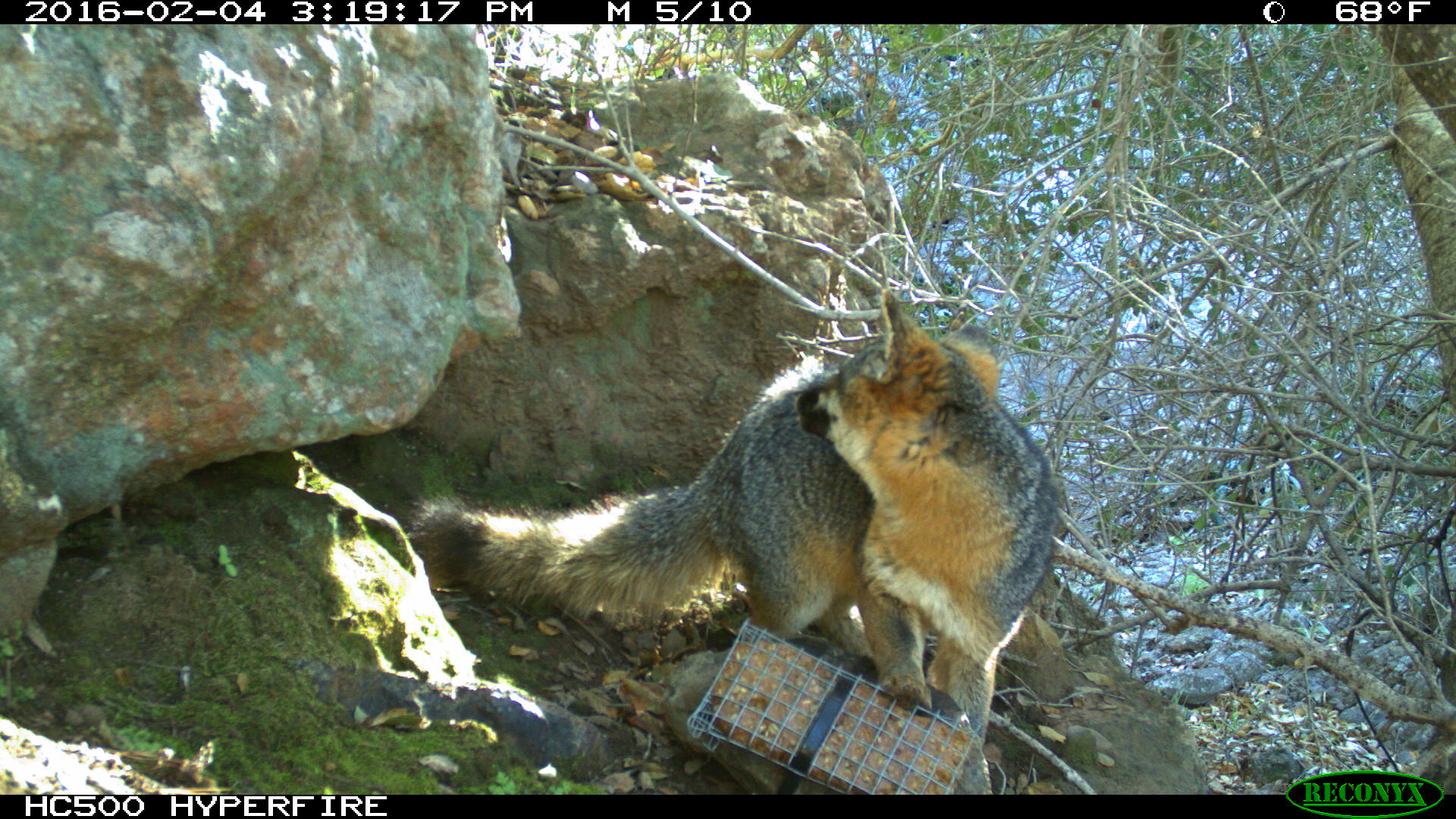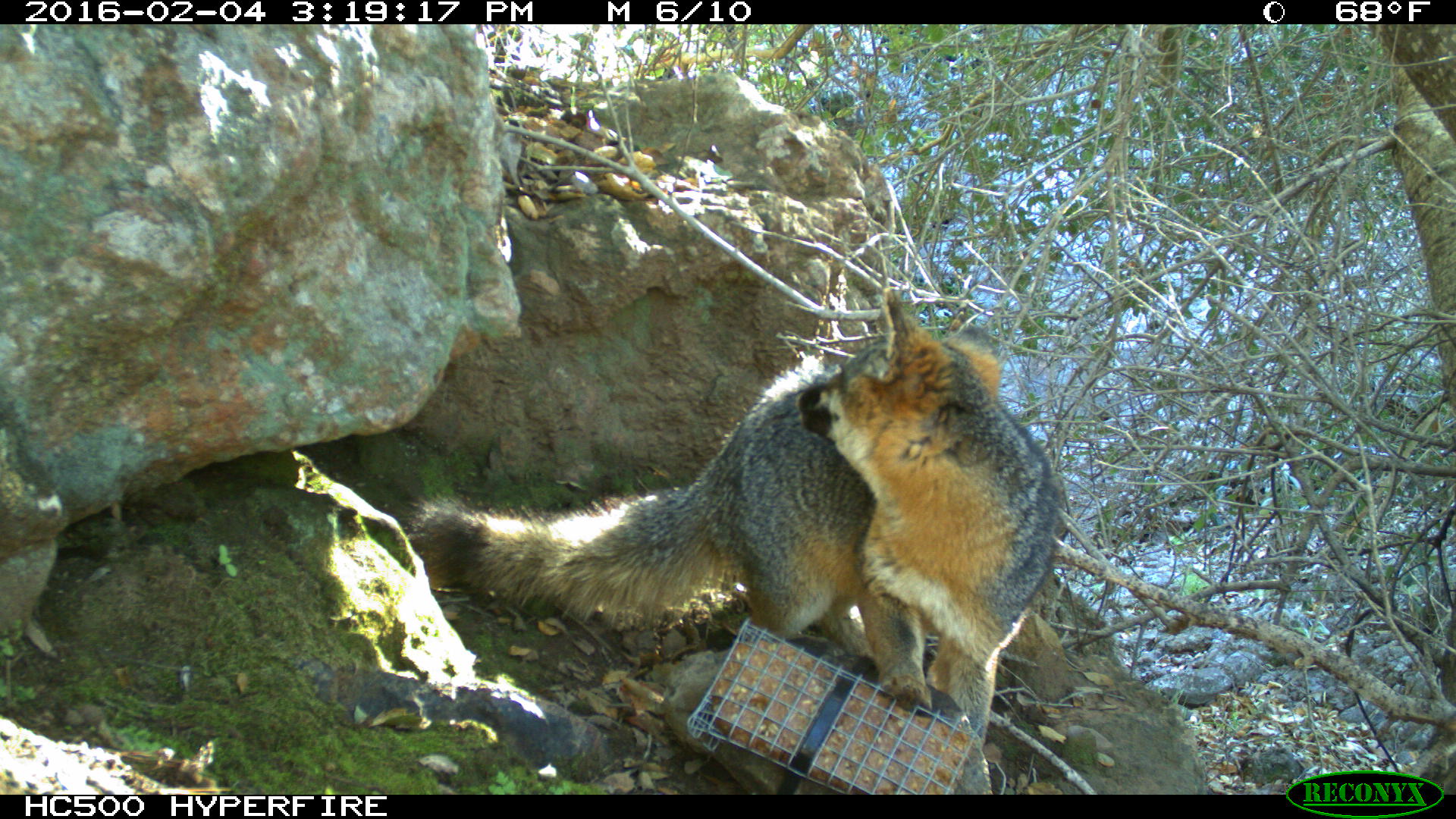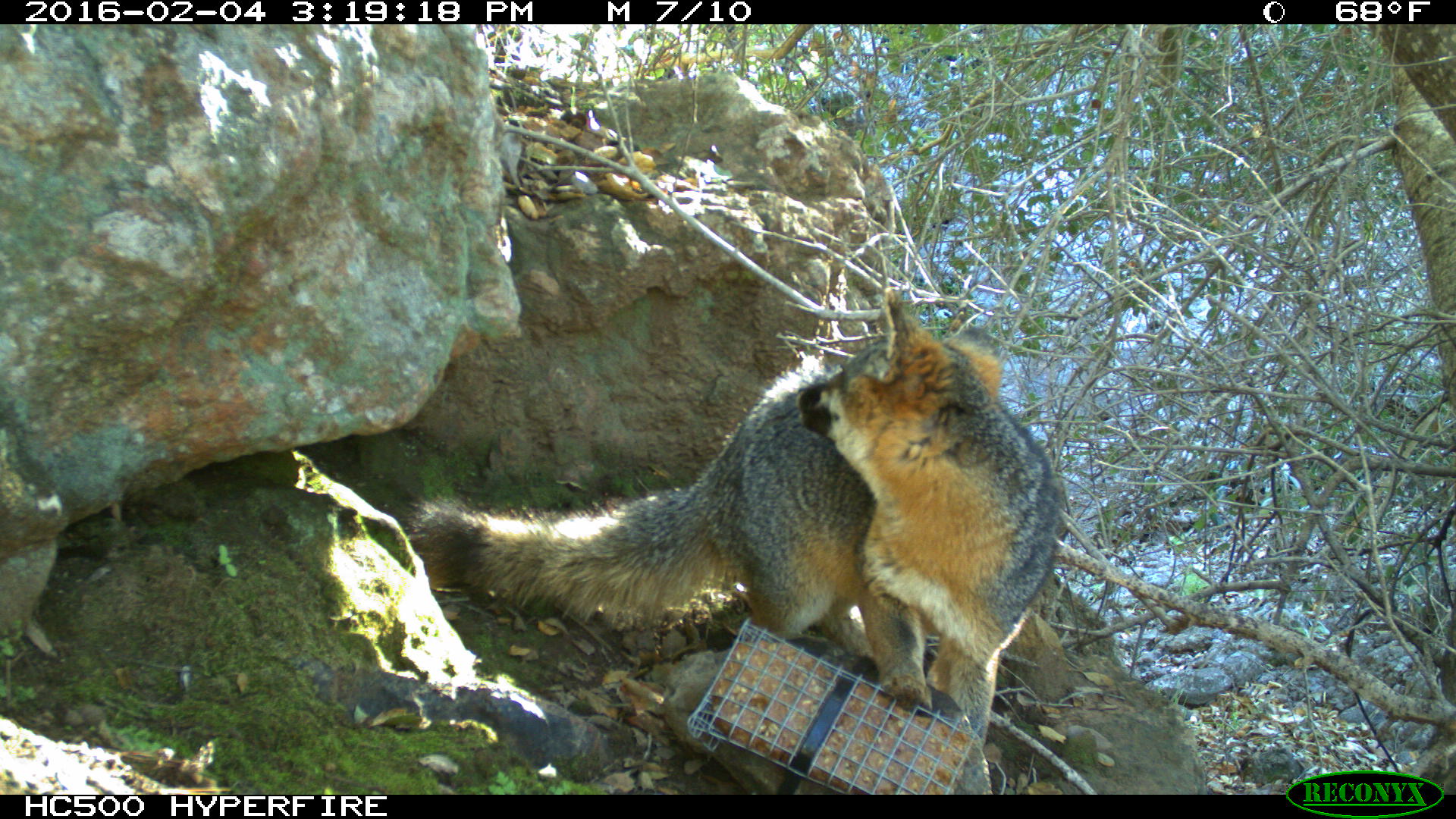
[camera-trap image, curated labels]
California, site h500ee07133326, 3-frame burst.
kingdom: Animalia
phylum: Chordata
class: Mammalia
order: Carnivora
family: Canidae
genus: Urocyon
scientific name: Urocyon littoralis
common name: island fox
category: fox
Fox (island fox) (Urocyon littoralis).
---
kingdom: Animalia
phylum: Chordata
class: Mammalia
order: Rodentia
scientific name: Rodentia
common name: rodent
Rodent (Rodentia).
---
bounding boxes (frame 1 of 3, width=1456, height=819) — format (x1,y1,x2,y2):
fox: (405,289,1059,734)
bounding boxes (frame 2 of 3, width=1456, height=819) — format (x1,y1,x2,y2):
rodent: (400,284,1059,734)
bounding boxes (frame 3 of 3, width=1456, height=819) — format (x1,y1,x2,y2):
fox: (399,285,1059,749)